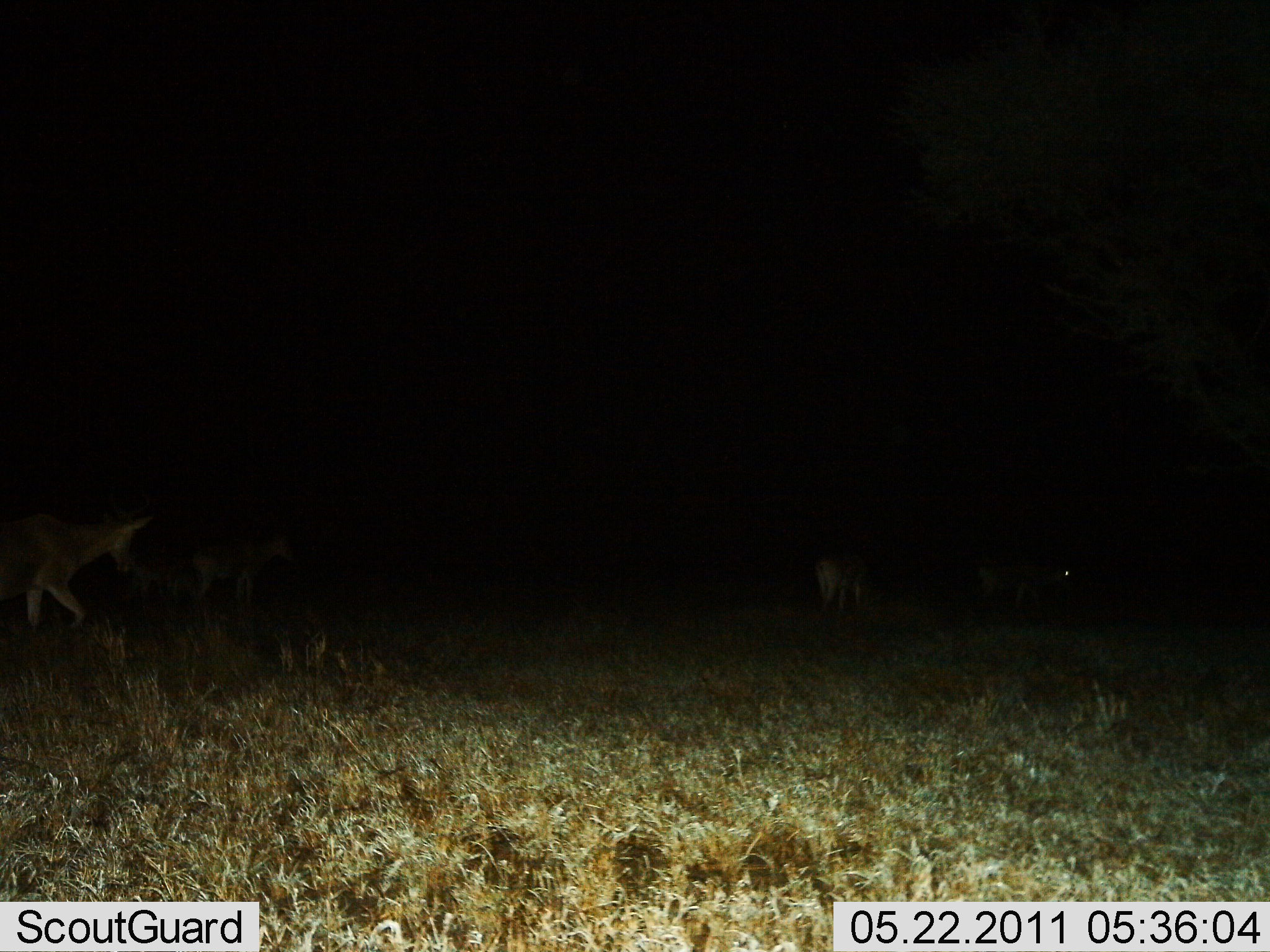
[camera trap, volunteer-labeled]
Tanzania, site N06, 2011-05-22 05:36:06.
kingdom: Animalia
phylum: Chordata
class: Mammalia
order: Artiodactyla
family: Bovidae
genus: Nanger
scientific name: Nanger granti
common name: grant's gazelle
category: gazellegrants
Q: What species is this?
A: Gazellegrants (grant's gazelle) (Nanger granti).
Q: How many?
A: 5.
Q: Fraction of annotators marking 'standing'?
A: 25%.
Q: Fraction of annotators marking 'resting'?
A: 0%.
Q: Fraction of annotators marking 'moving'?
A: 100%.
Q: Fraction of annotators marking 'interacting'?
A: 0%.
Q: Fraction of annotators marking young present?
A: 0%.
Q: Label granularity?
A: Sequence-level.